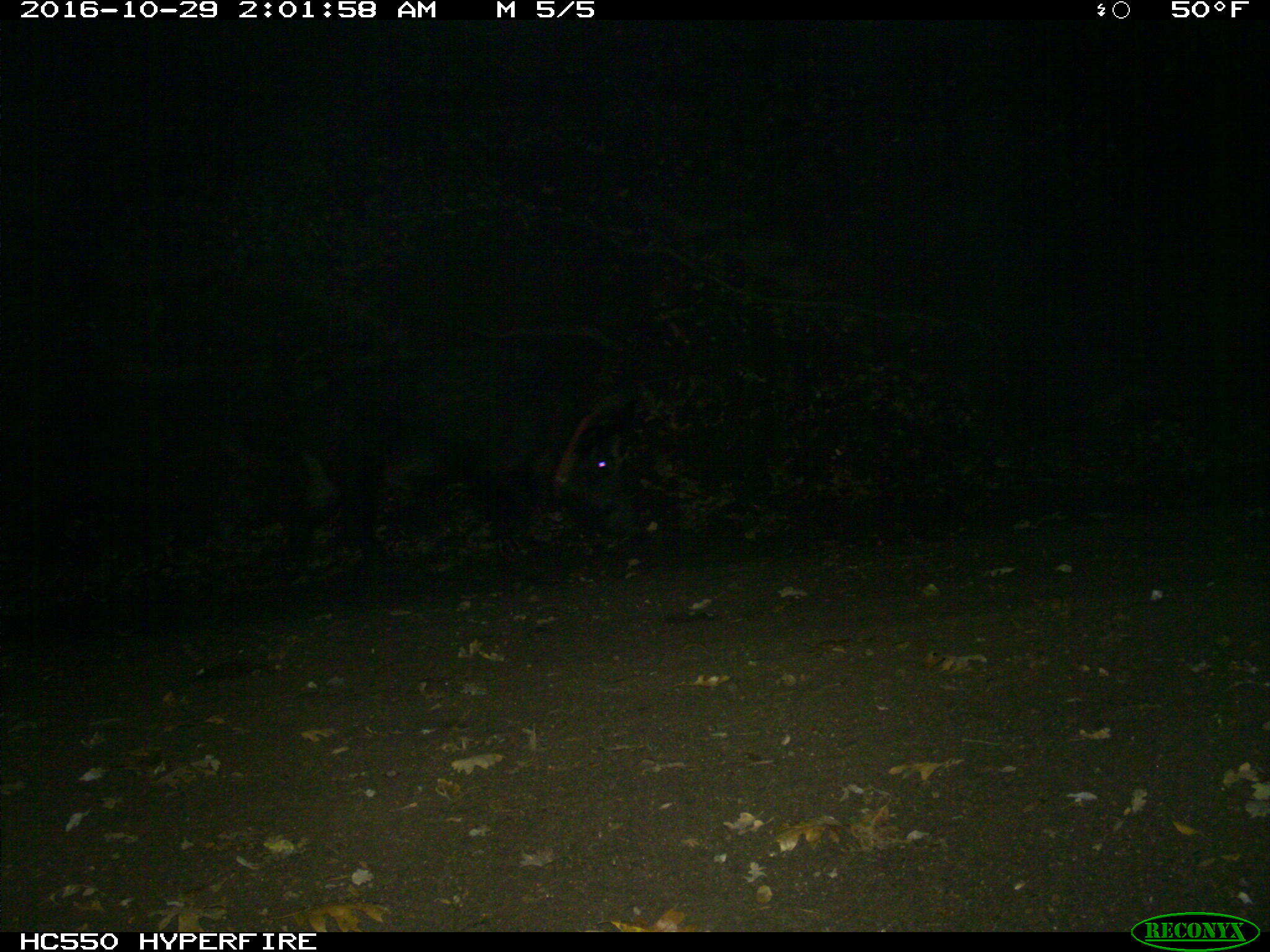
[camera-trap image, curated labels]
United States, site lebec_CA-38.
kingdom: Animalia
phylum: Chordata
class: Mammalia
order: Artiodactyla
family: Suidae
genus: Sus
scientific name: Sus scrofa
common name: wild boar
Sus scrofa (wild boar).